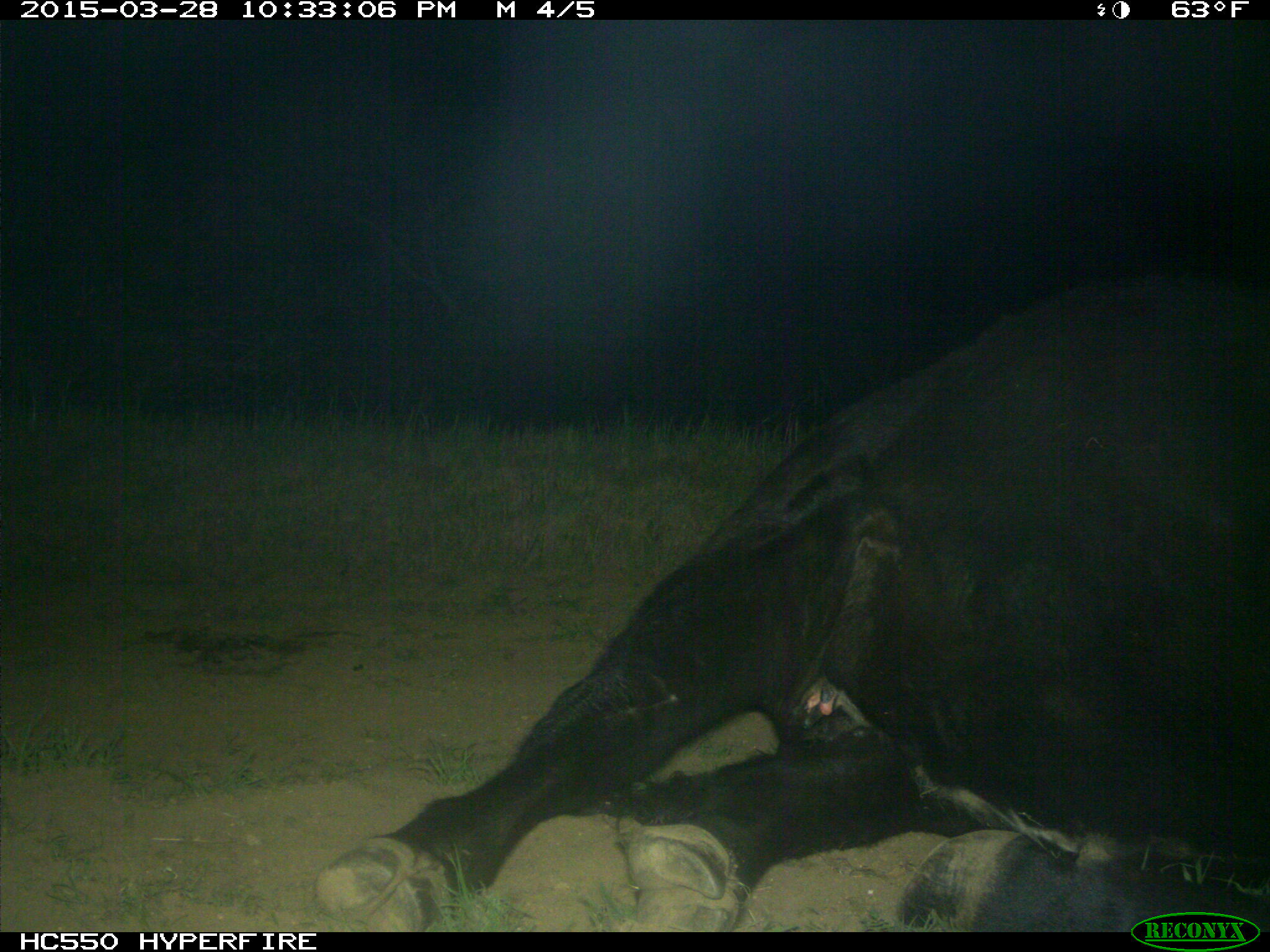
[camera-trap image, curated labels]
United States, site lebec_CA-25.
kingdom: Animalia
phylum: Chordata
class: Mammalia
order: Artiodactyla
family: Bovidae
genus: Bos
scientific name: Bos taurus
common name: domestic cow